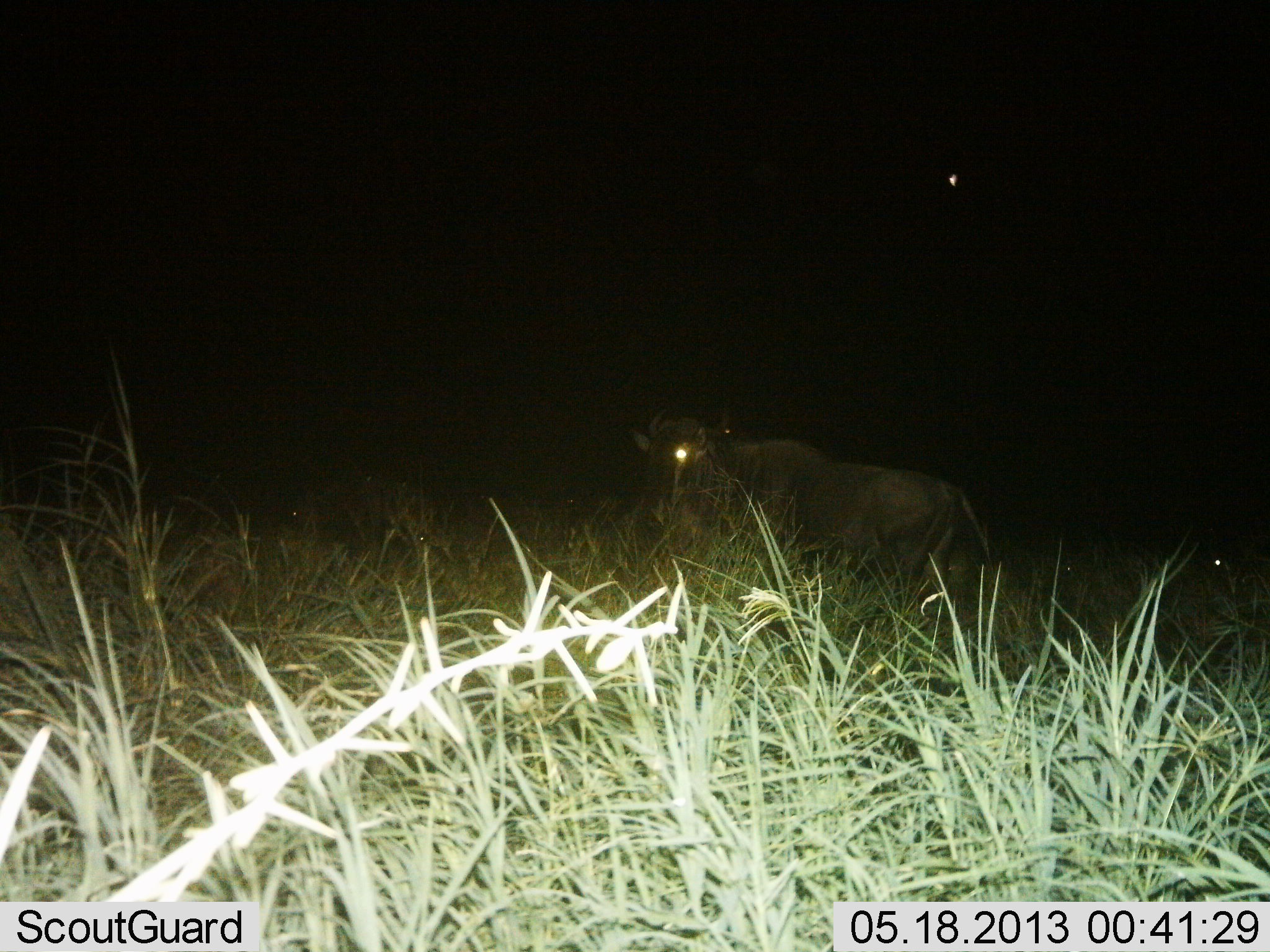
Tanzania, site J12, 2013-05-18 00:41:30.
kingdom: Animalia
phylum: Chordata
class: Mammalia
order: Artiodactyla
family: Bovidae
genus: Connochaetes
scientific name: Connochaetes taurinus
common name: blue wildebeest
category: wildebeest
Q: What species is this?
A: Wildebeest (blue wildebeest) (Connochaetes taurinus).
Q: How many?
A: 1.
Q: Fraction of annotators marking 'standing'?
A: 68%.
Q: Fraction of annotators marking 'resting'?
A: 27%.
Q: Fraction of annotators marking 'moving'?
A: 9%.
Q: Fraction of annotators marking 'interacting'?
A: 0%.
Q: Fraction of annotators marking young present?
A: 0%.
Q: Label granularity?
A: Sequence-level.